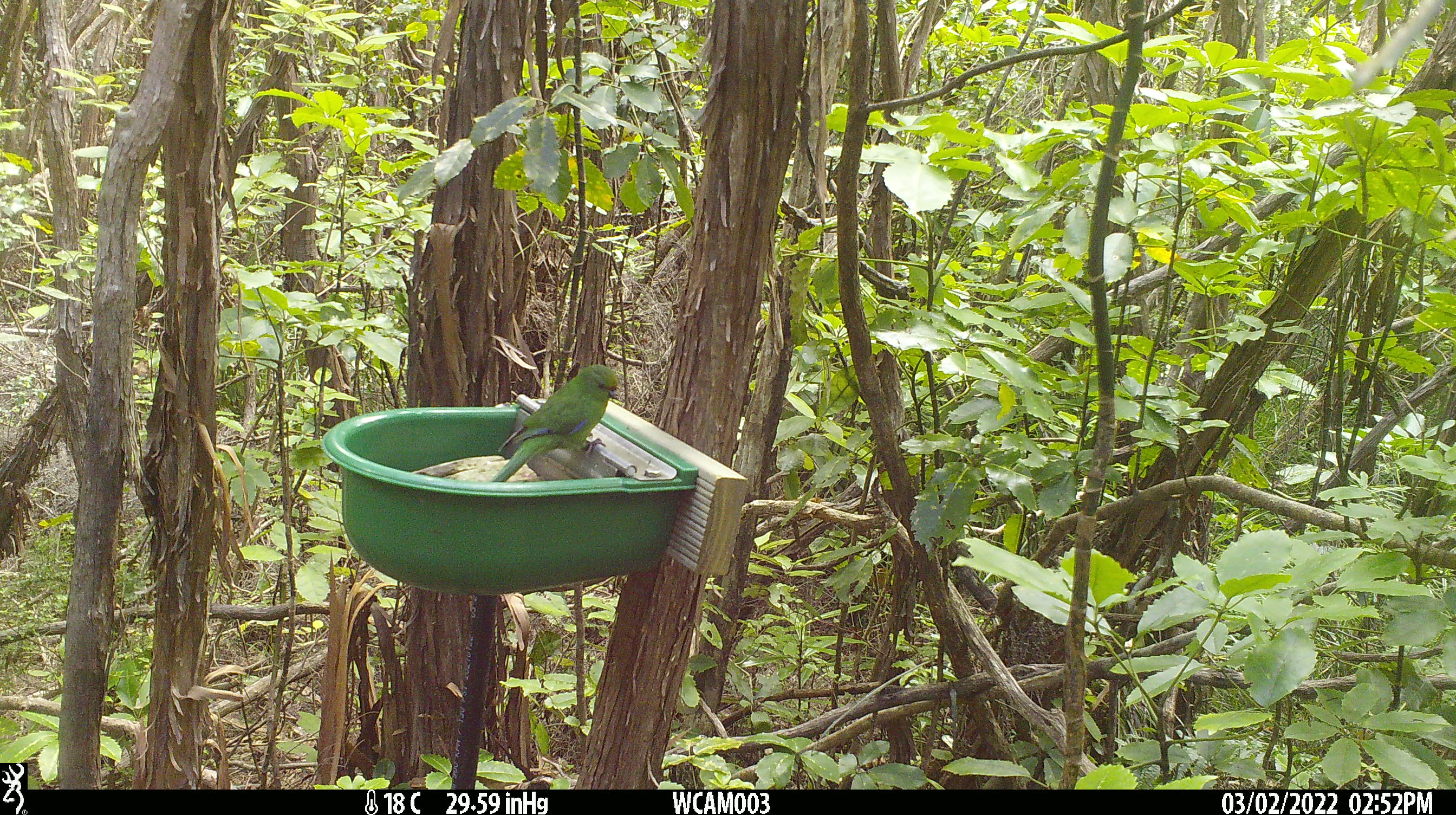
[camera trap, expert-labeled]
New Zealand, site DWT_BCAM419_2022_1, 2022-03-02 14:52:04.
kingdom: Animalia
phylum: Chordata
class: Aves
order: Psittaciformes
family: Psittaculidae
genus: Cyanoramphus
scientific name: Cyanoramphus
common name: parakeet